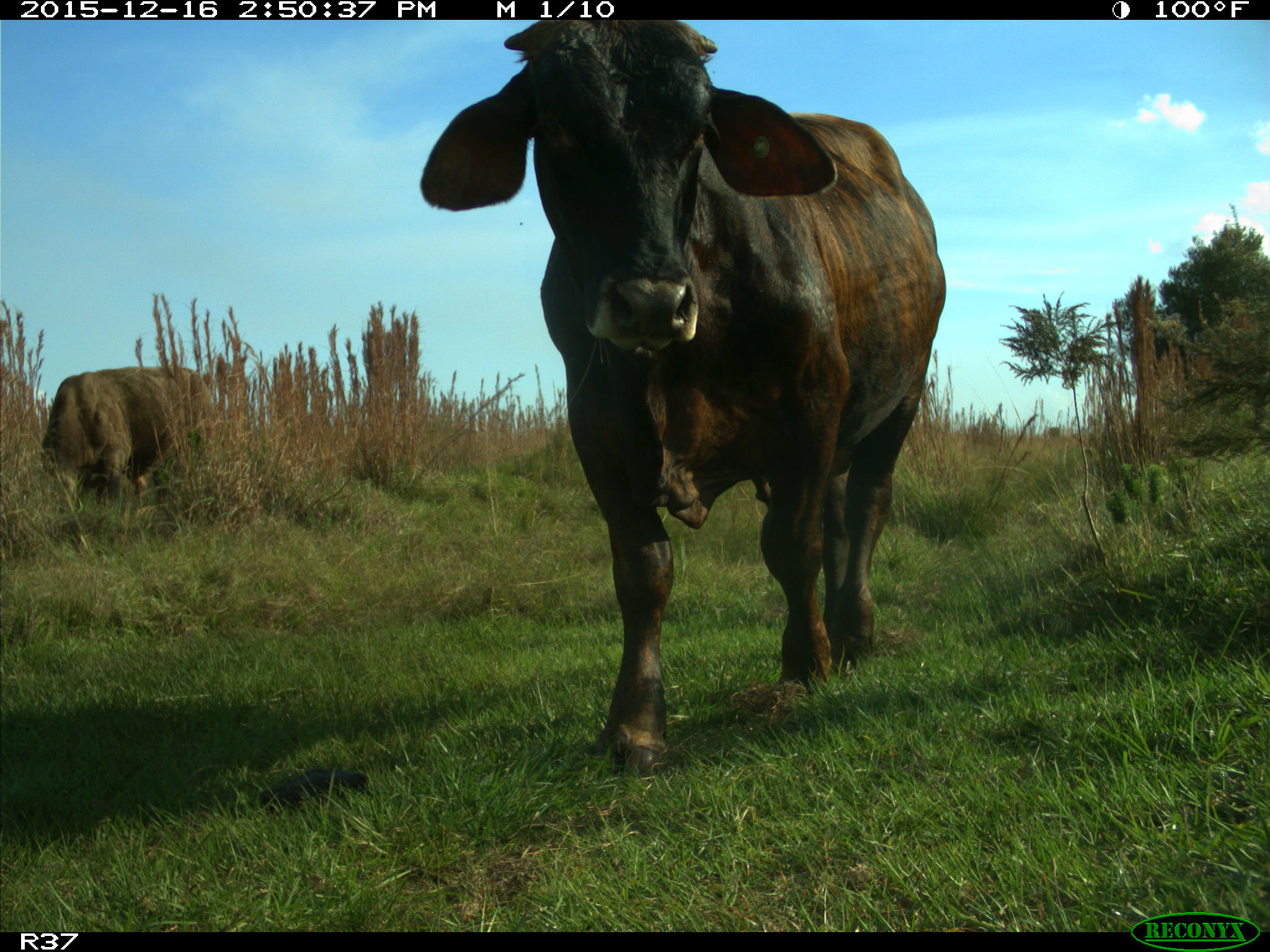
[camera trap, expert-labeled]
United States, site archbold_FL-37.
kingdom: Animalia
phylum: Chordata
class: Mammalia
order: Artiodactyla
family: Bovidae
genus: Bos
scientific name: Bos taurus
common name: domestic cow